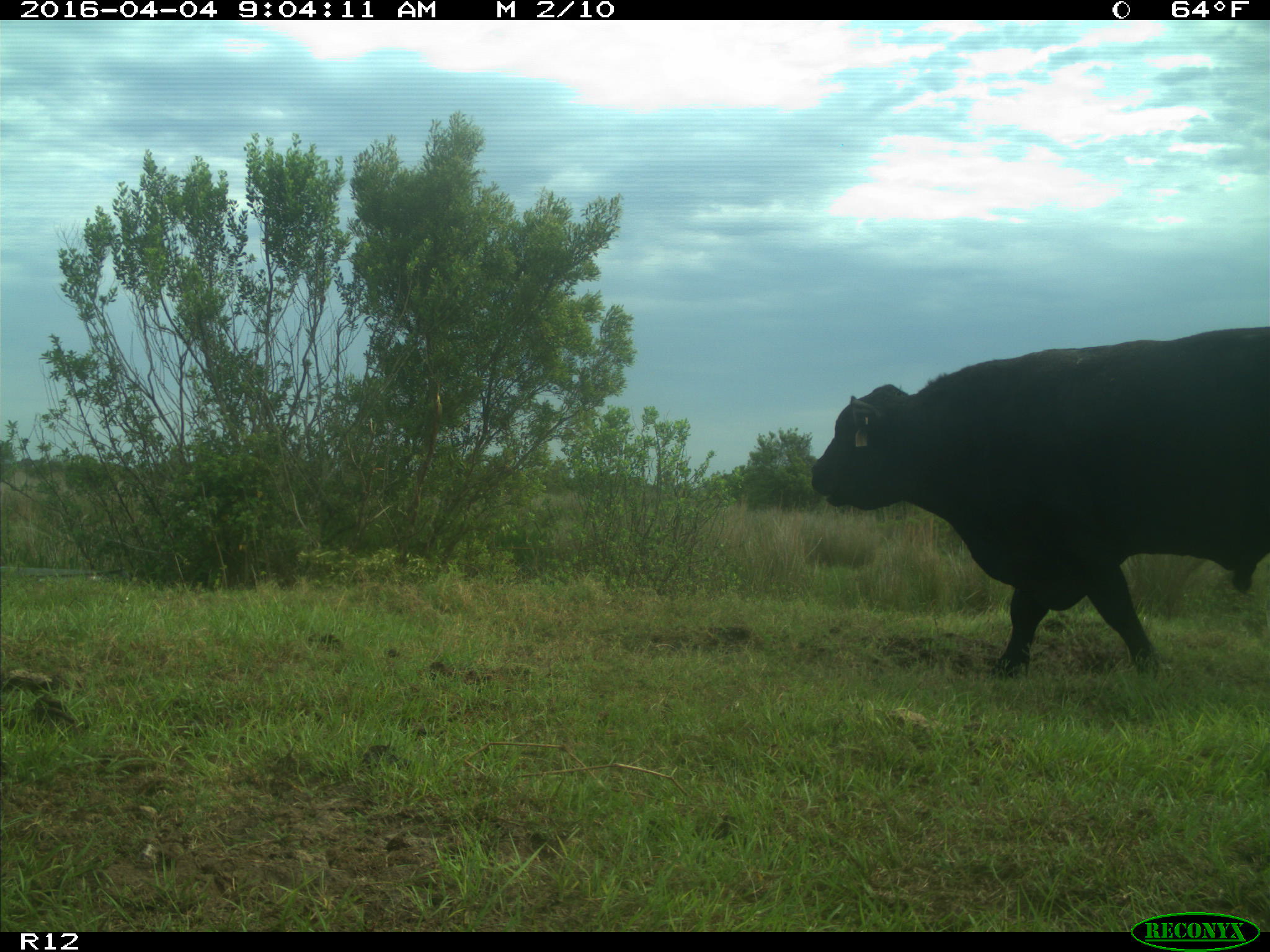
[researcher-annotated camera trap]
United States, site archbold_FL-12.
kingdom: Animalia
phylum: Chordata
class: Mammalia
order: Artiodactyla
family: Bovidae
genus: Bos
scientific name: Bos taurus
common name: domestic cow